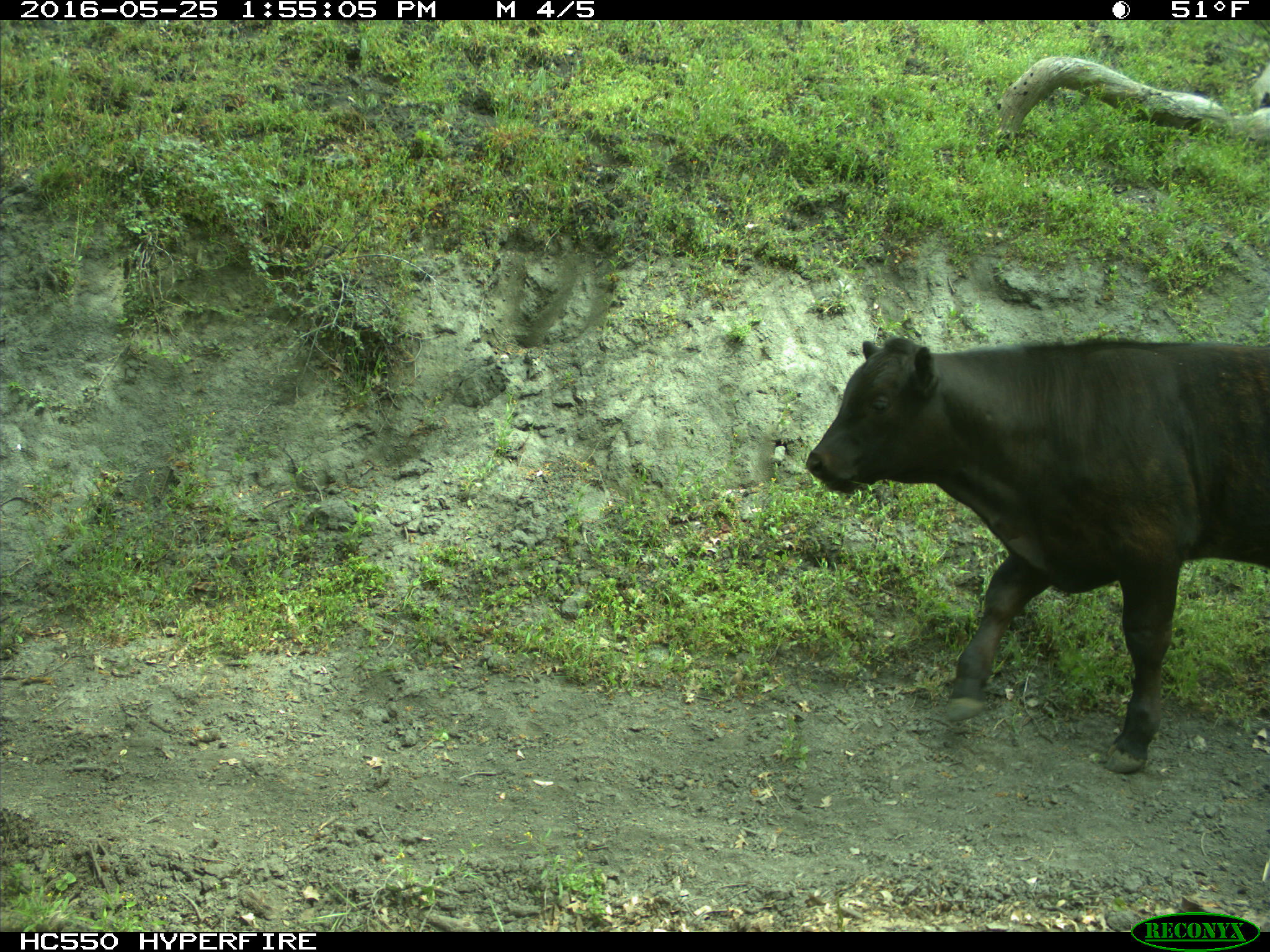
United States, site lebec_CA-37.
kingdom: Animalia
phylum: Chordata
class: Mammalia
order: Artiodactyla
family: Bovidae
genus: Bos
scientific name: Bos taurus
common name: domestic cow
Bos taurus (domestic cow).